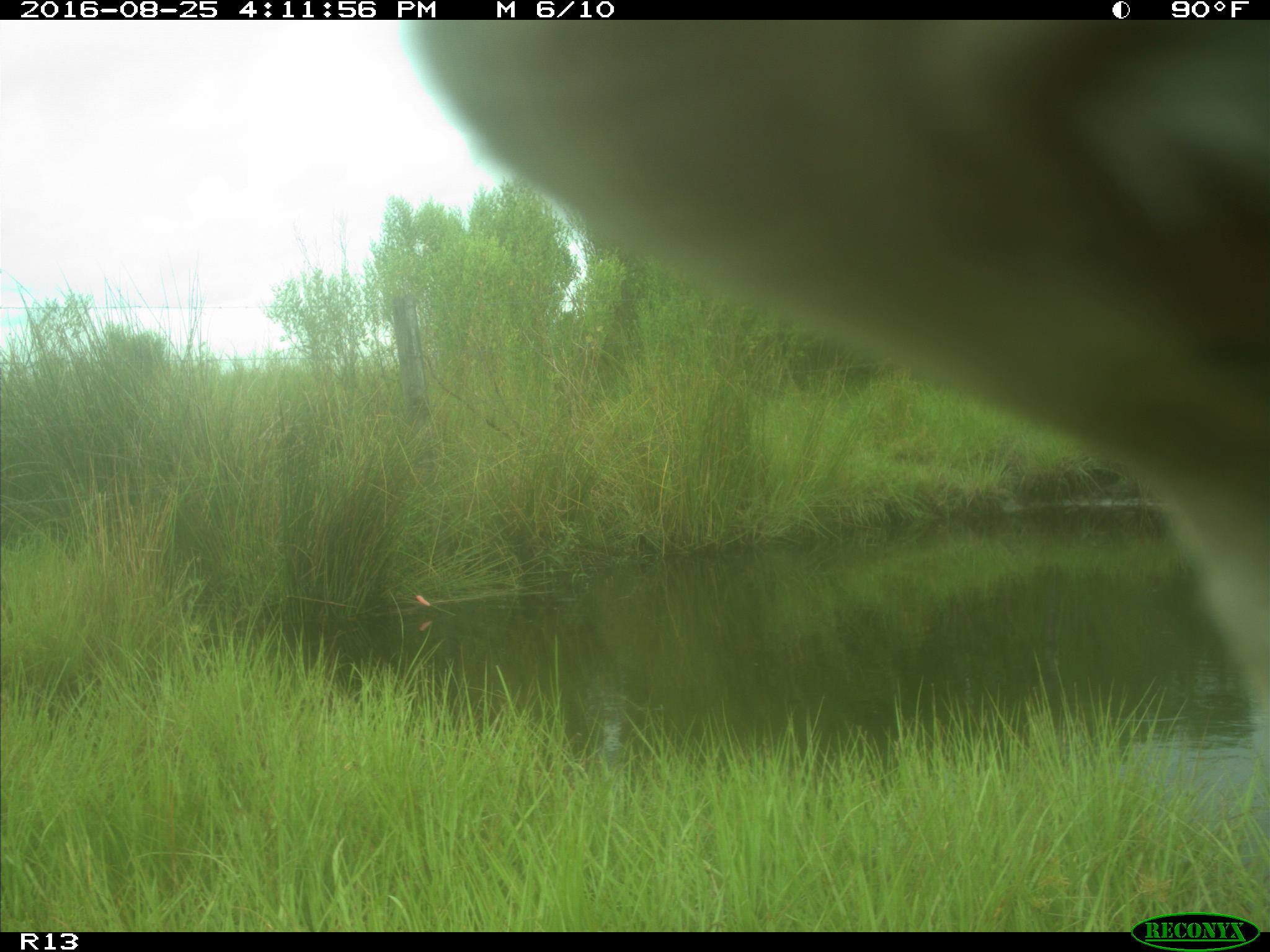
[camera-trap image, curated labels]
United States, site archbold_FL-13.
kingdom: Animalia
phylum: Chordata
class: Mammalia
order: Artiodactyla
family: Bovidae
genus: Bos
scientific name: Bos taurus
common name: domestic cow